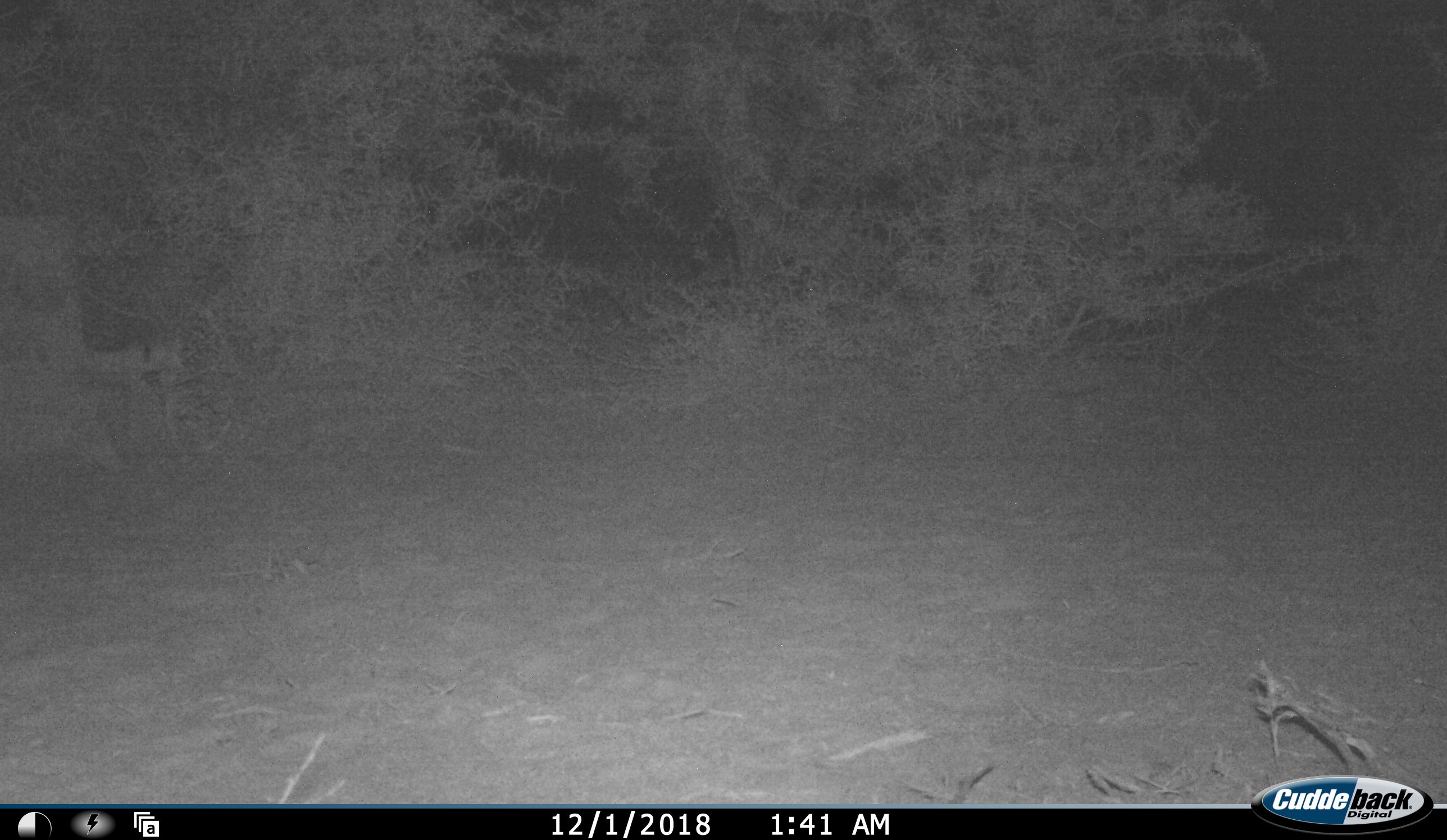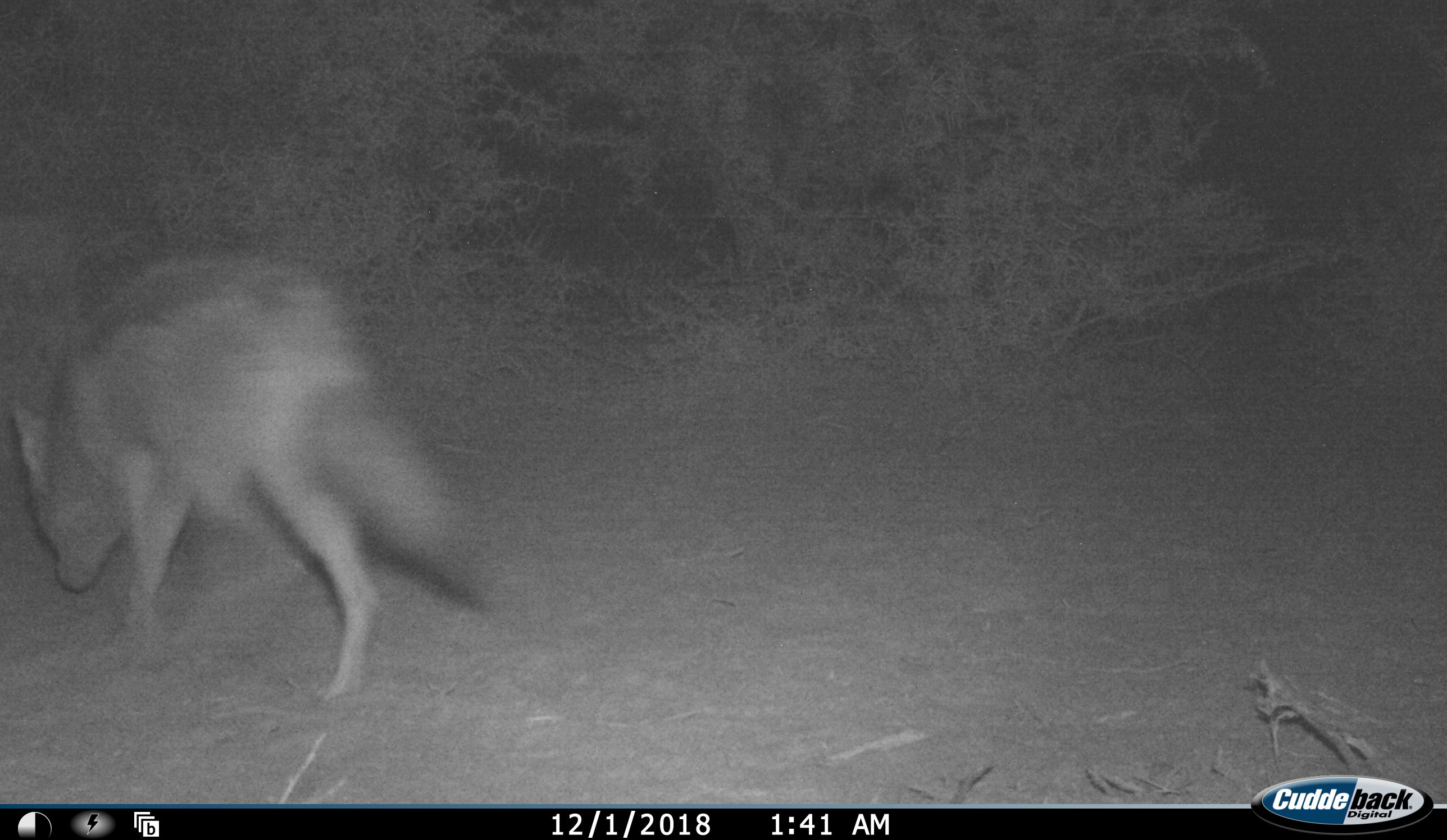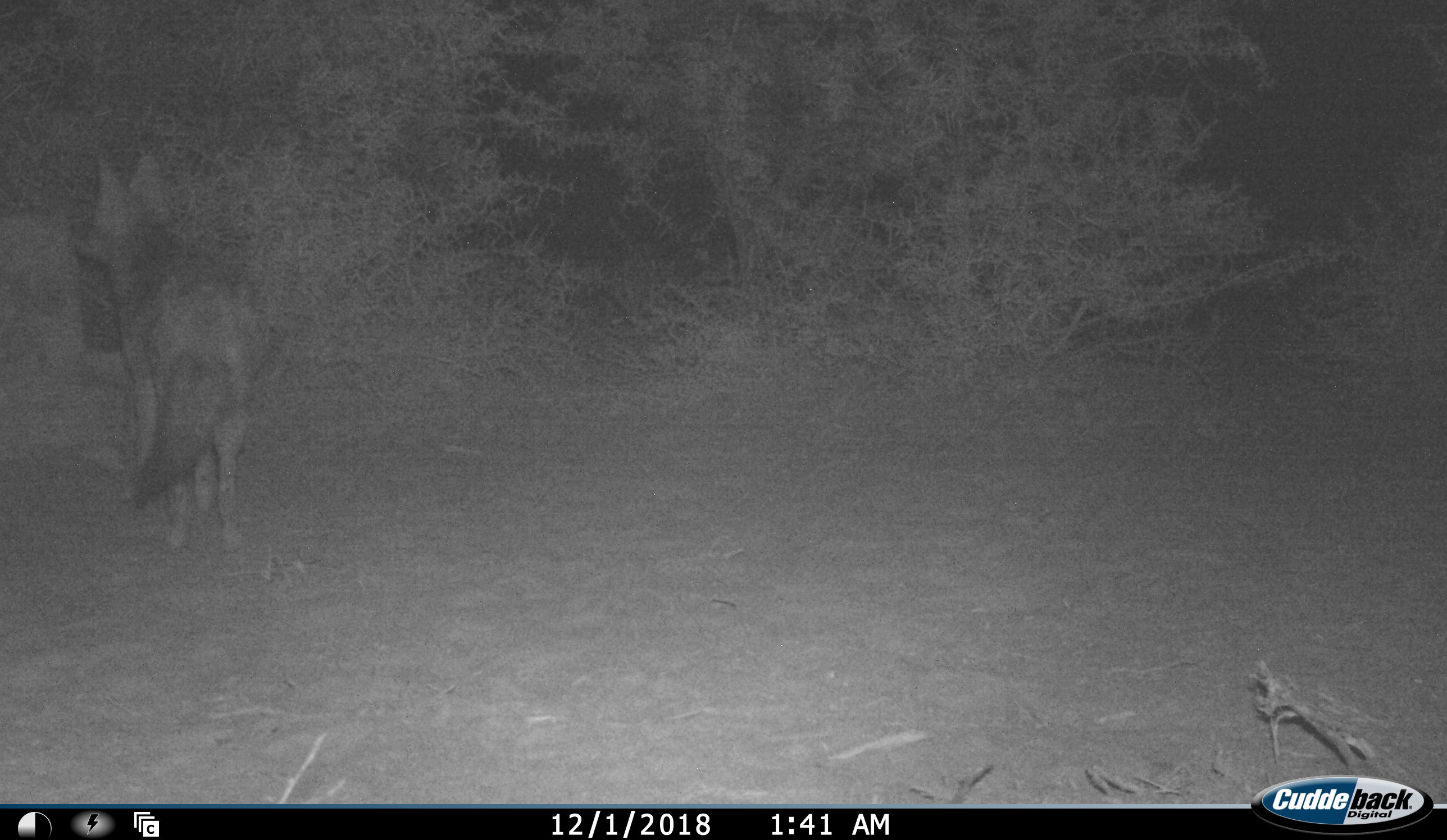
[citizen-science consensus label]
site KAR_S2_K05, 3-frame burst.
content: unidentified animal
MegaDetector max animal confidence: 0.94